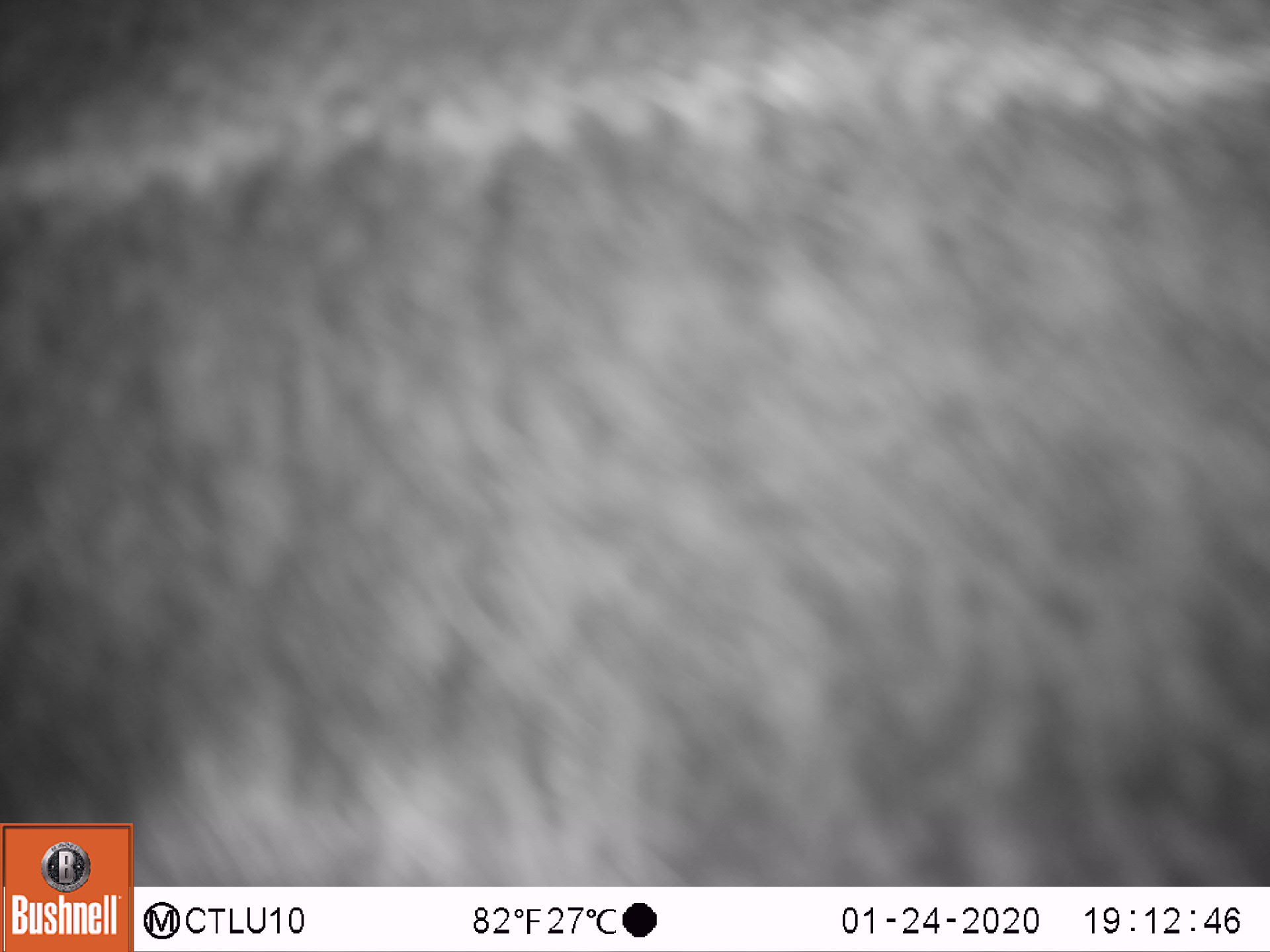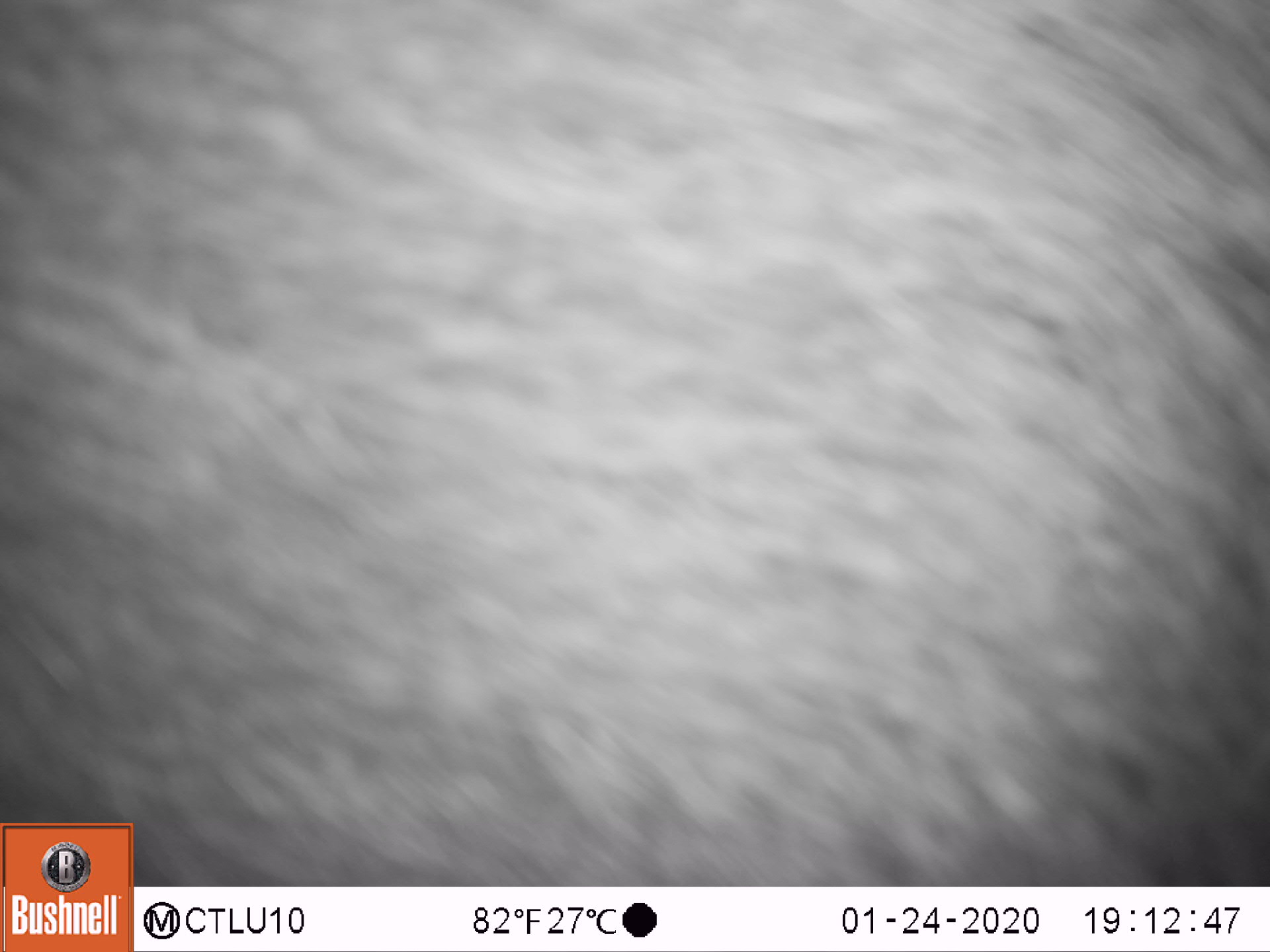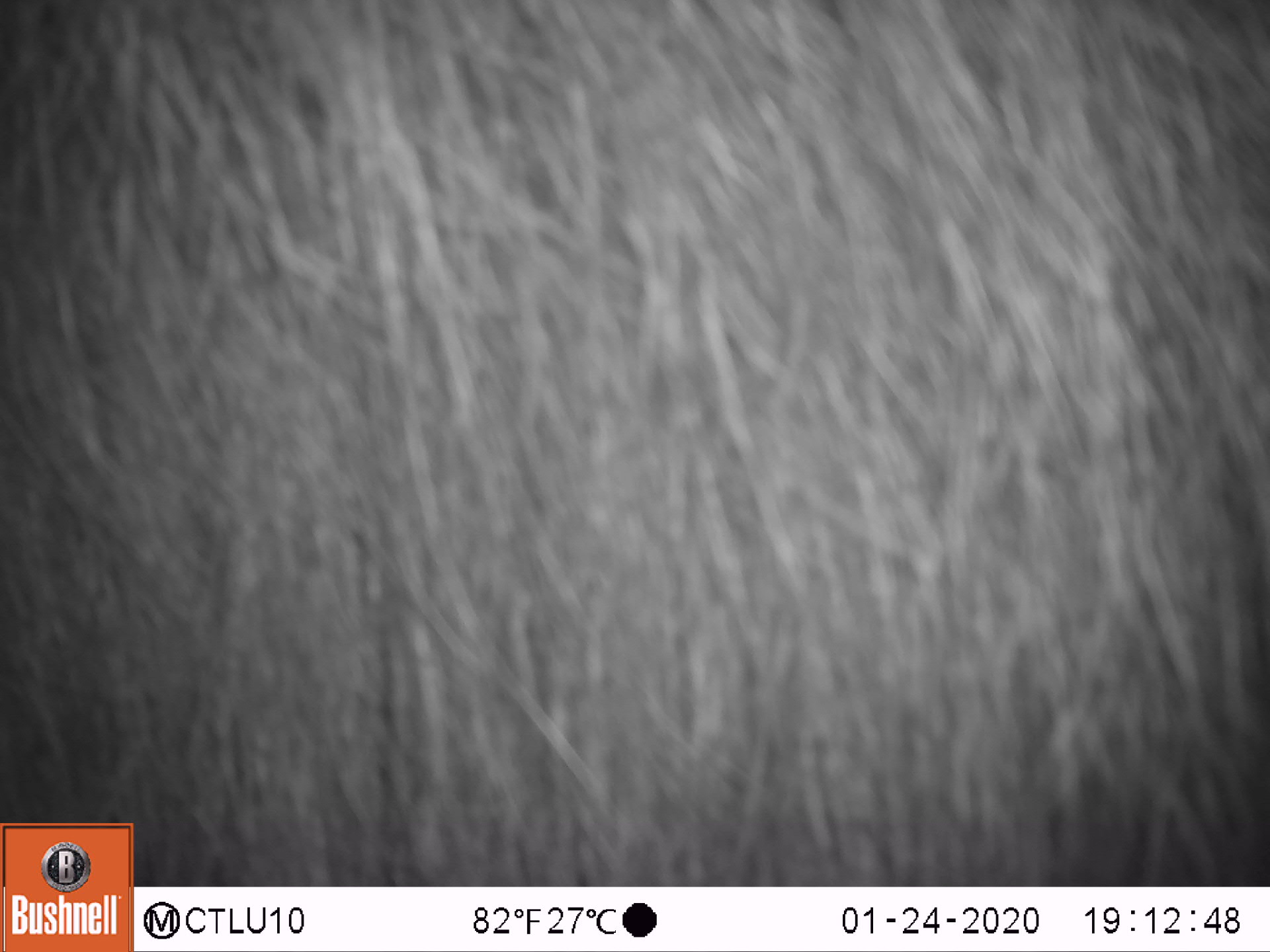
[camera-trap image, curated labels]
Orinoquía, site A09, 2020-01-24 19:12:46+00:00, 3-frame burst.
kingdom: Animalia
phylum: Chordata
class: Mammalia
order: Artiodactyla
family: Tayassuidae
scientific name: Tayassuidae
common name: peccary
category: unknown peccary